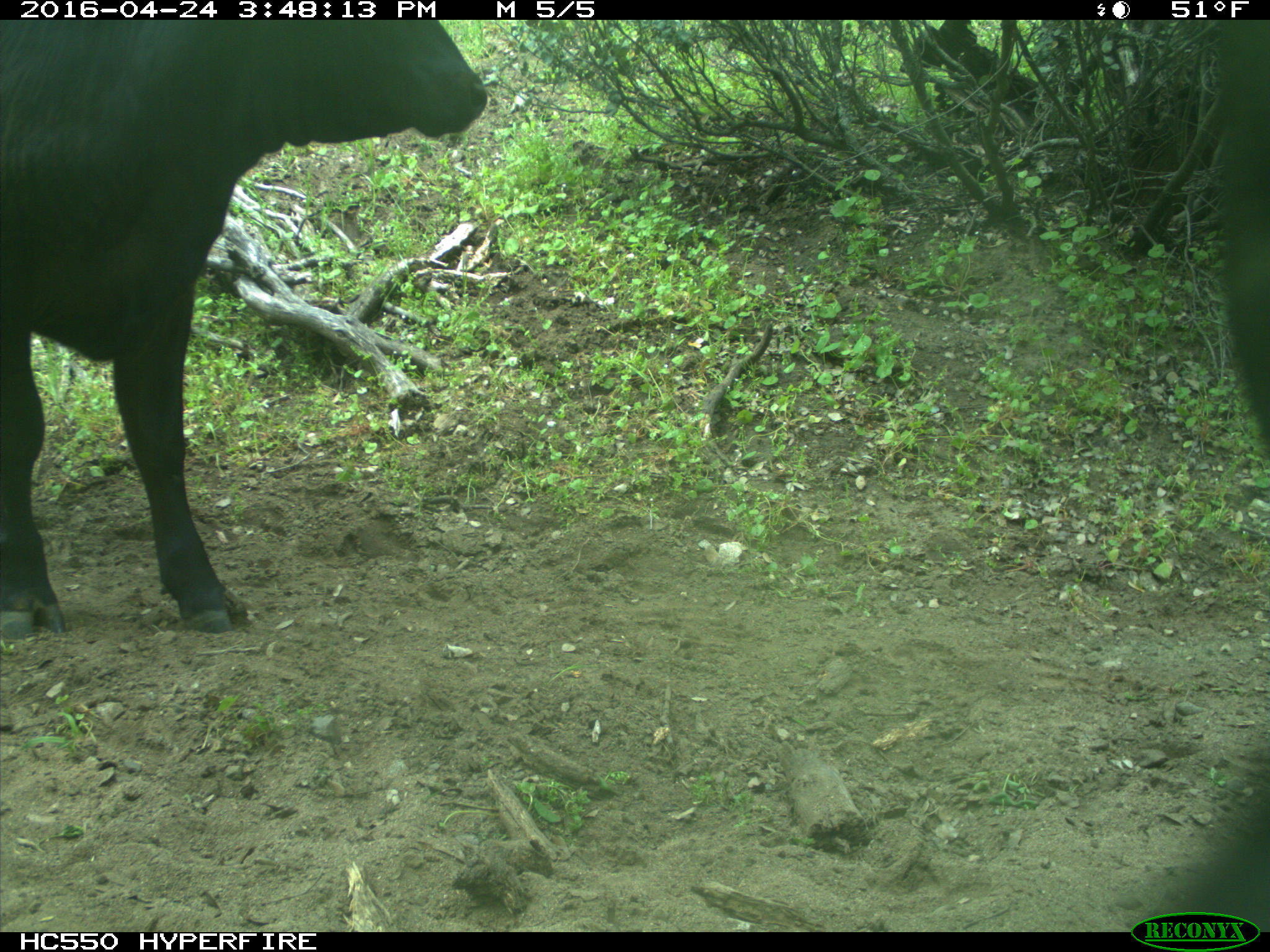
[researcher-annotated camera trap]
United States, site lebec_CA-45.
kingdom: Animalia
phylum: Chordata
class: Mammalia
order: Artiodactyla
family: Bovidae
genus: Bos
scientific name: Bos taurus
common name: domestic cow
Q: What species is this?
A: Bos taurus (domestic cow).